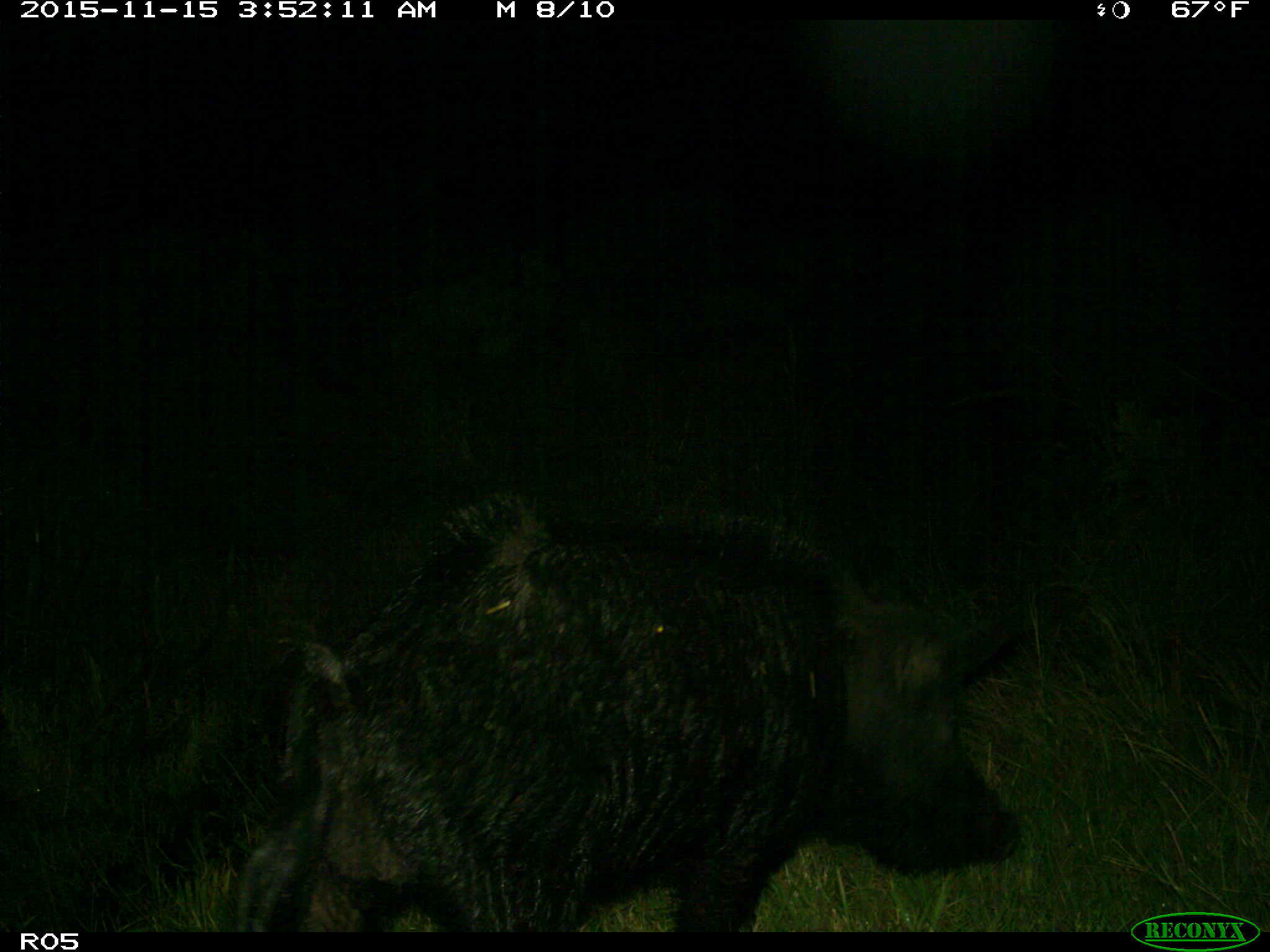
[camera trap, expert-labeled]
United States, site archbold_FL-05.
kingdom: Animalia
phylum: Chordata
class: Mammalia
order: Artiodactyla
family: Suidae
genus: Sus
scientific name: Sus scrofa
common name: wild boar